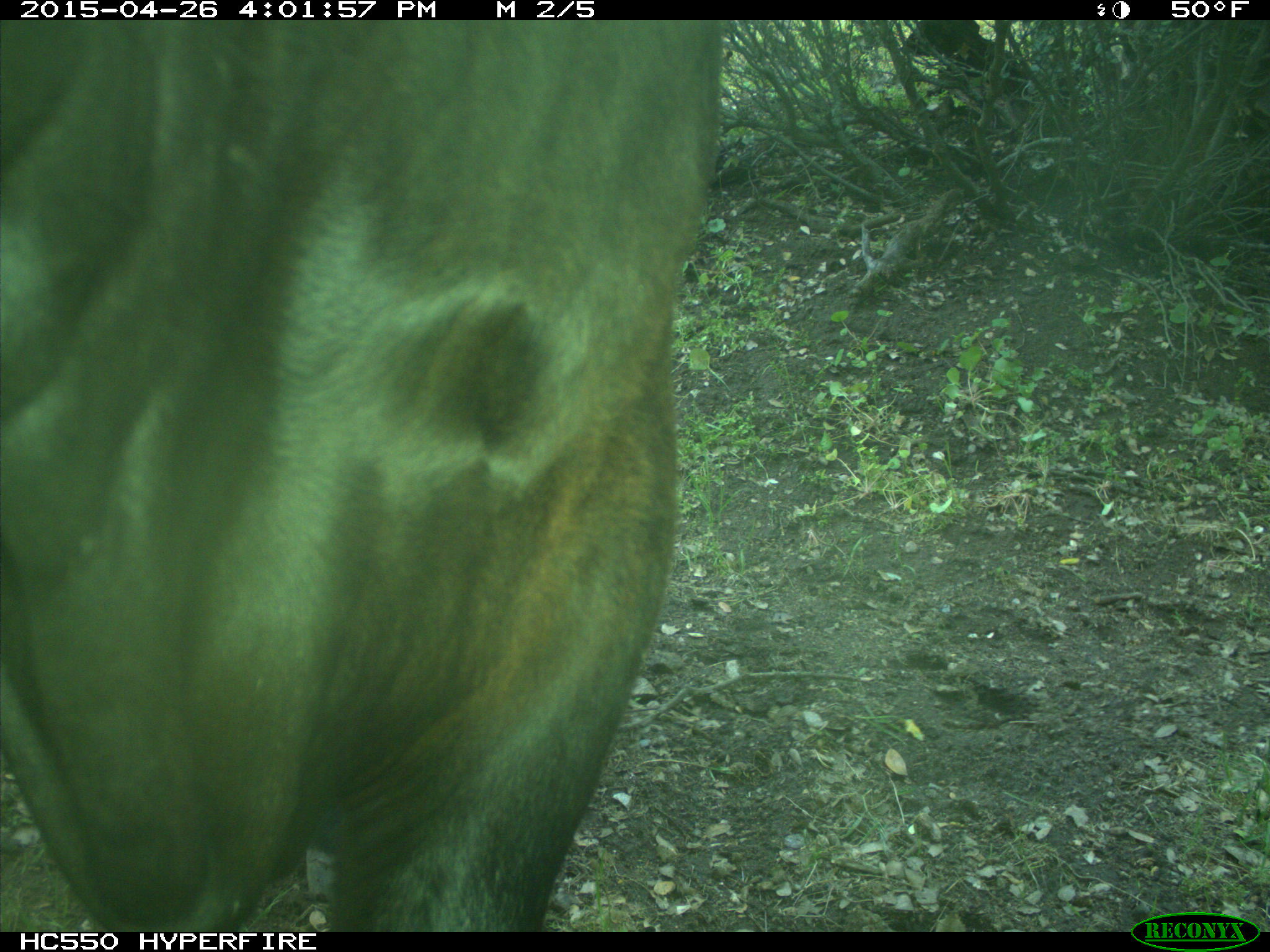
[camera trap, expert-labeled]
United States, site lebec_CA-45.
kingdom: Animalia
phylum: Chordata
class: Mammalia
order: Artiodactyla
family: Bovidae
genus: Bos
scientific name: Bos taurus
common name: domestic cow